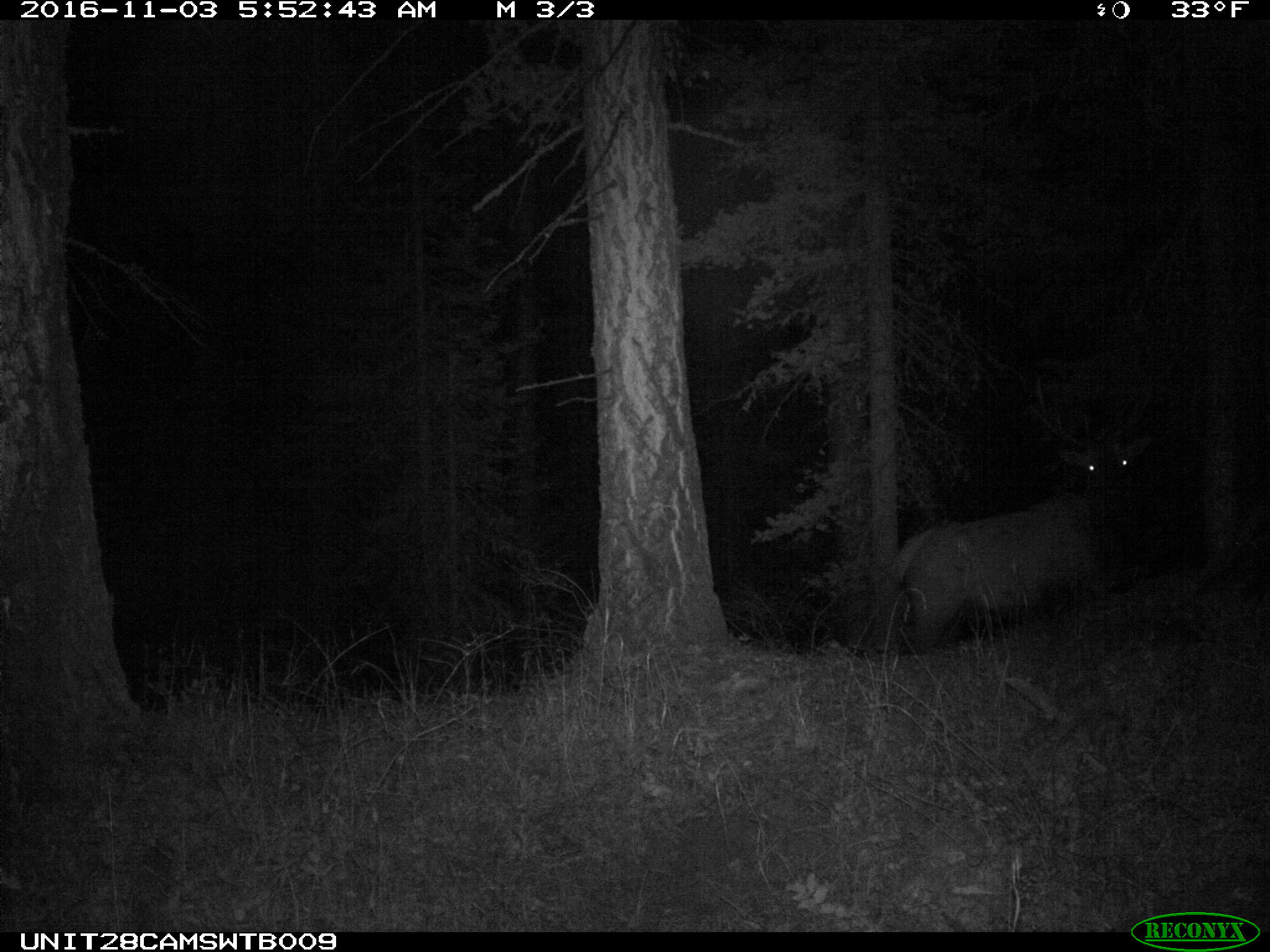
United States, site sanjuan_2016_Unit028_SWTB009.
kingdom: Animalia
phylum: Chordata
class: Mammalia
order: Artiodactyla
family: Cervidae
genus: Cervus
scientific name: Cervus elaphus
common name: red deer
Cervus elaphus (red deer).